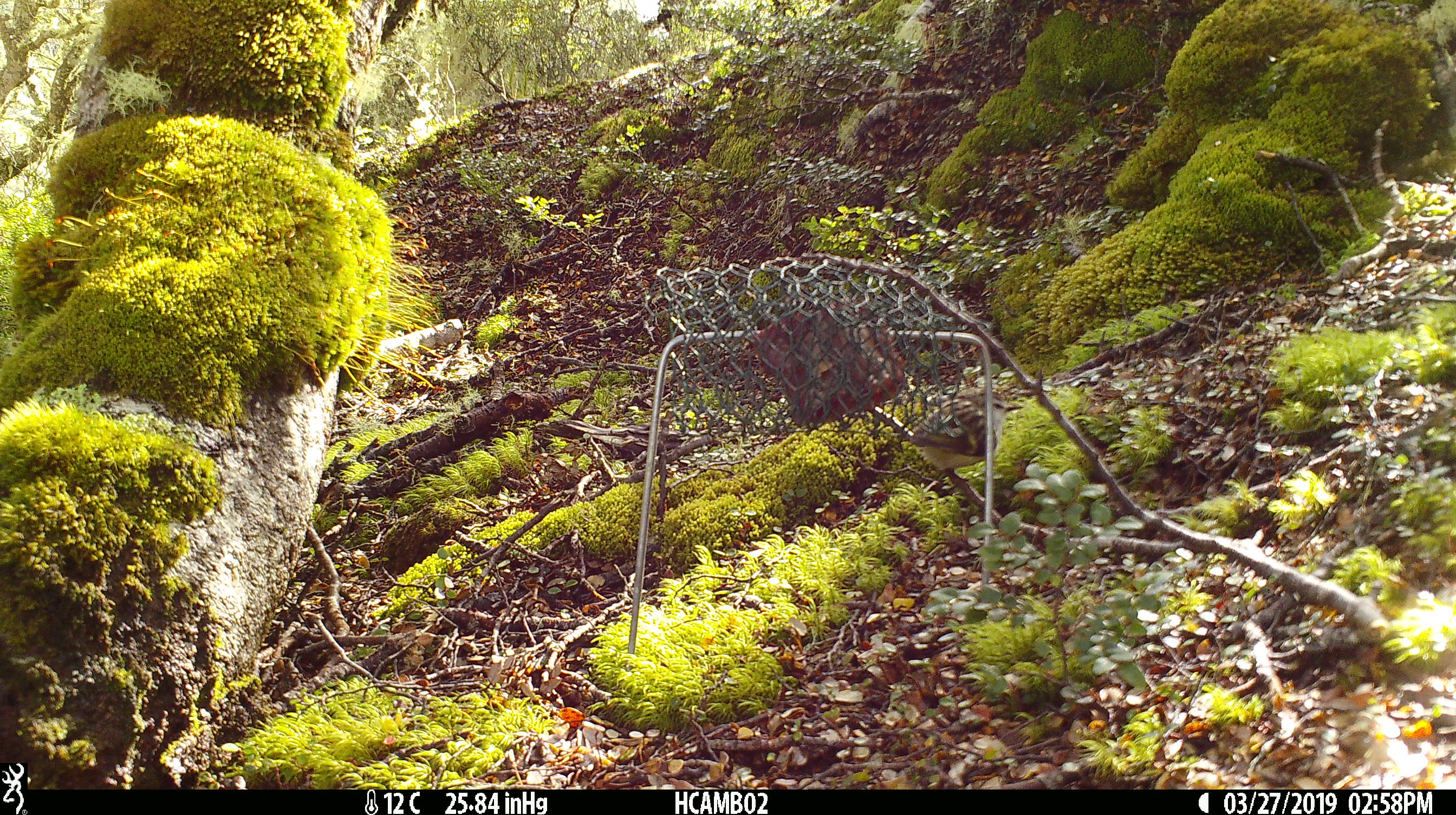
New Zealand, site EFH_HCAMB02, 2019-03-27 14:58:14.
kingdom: Animalia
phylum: Chordata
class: Aves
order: Passeriformes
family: Acanthisittidae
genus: Acanthisitta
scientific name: Acanthisitta chloris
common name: rifleman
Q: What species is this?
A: Rifleman (Acanthisitta chloris).